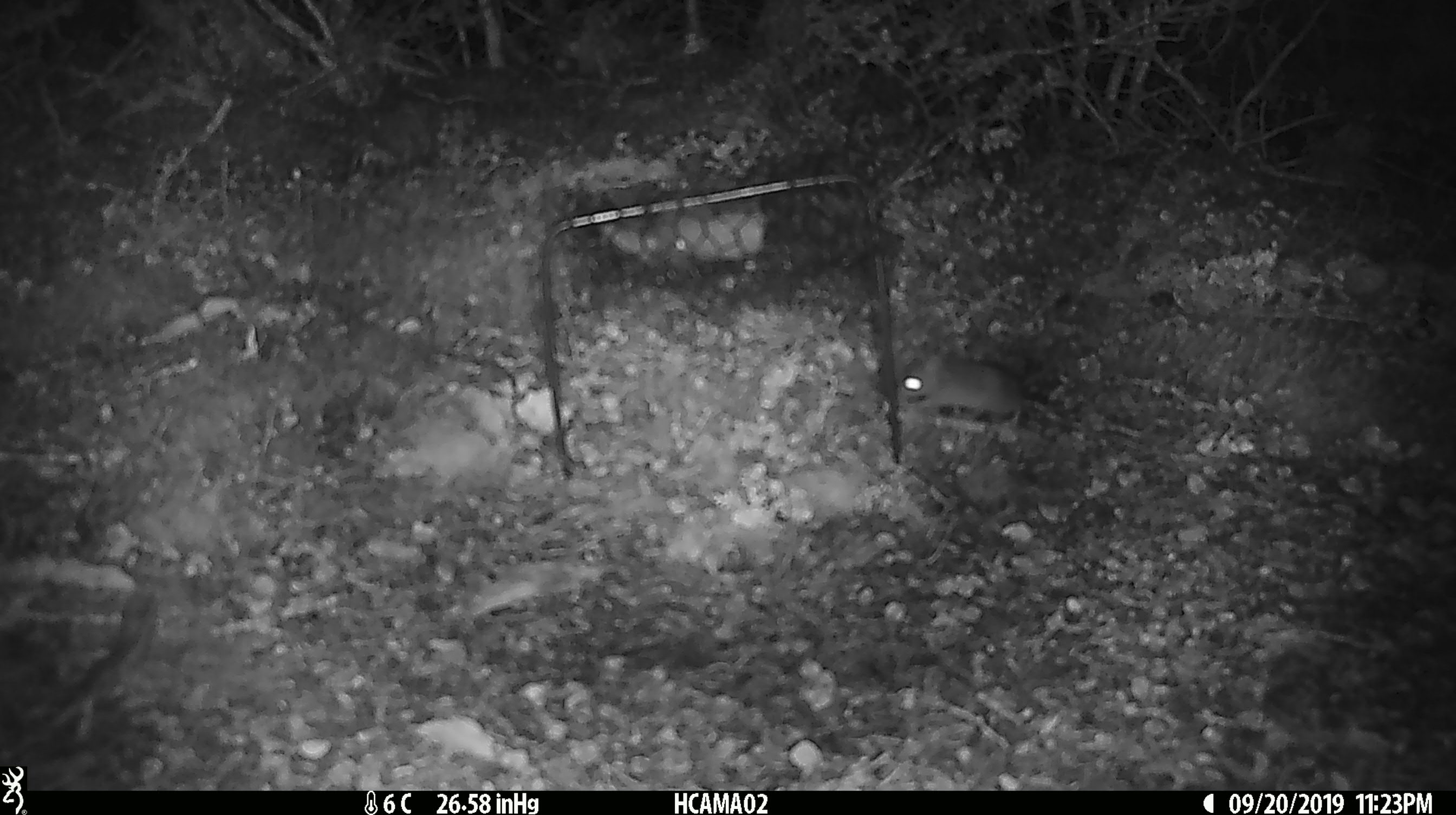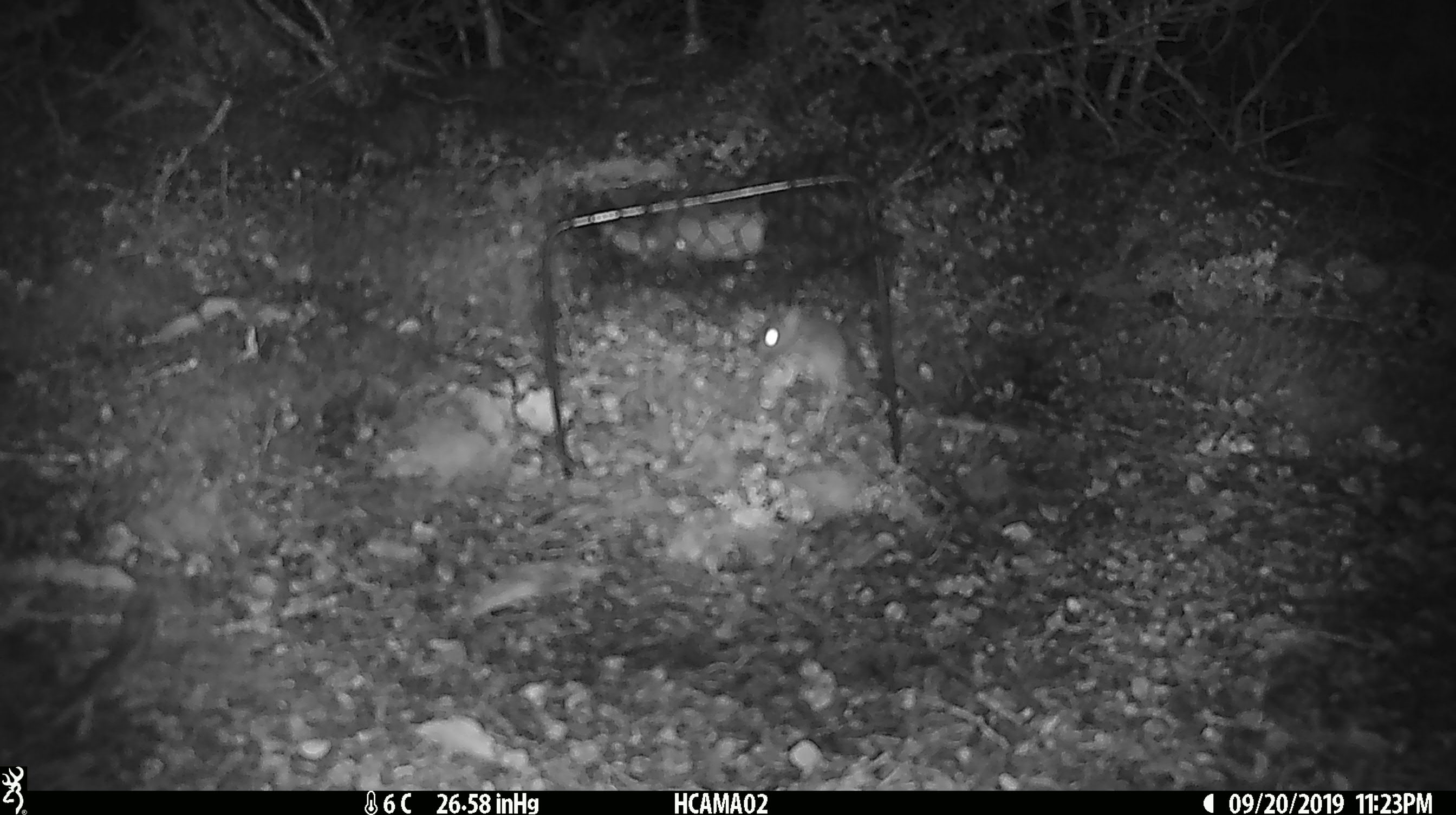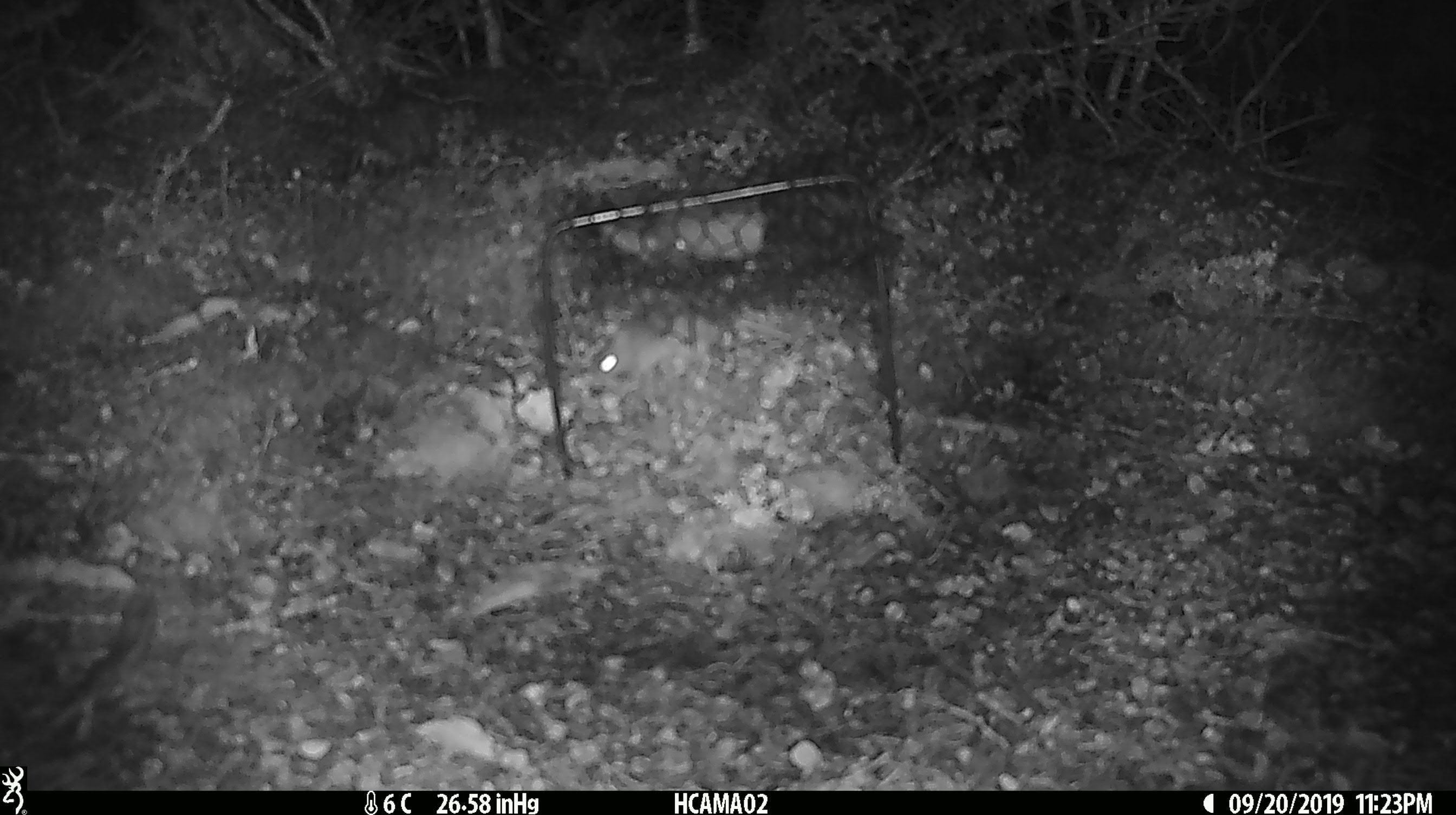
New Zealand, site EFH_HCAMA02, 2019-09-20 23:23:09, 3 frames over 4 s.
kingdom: Animalia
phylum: Chordata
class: Mammalia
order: Rodentia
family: Muridae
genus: Mus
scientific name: Mus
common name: mouse